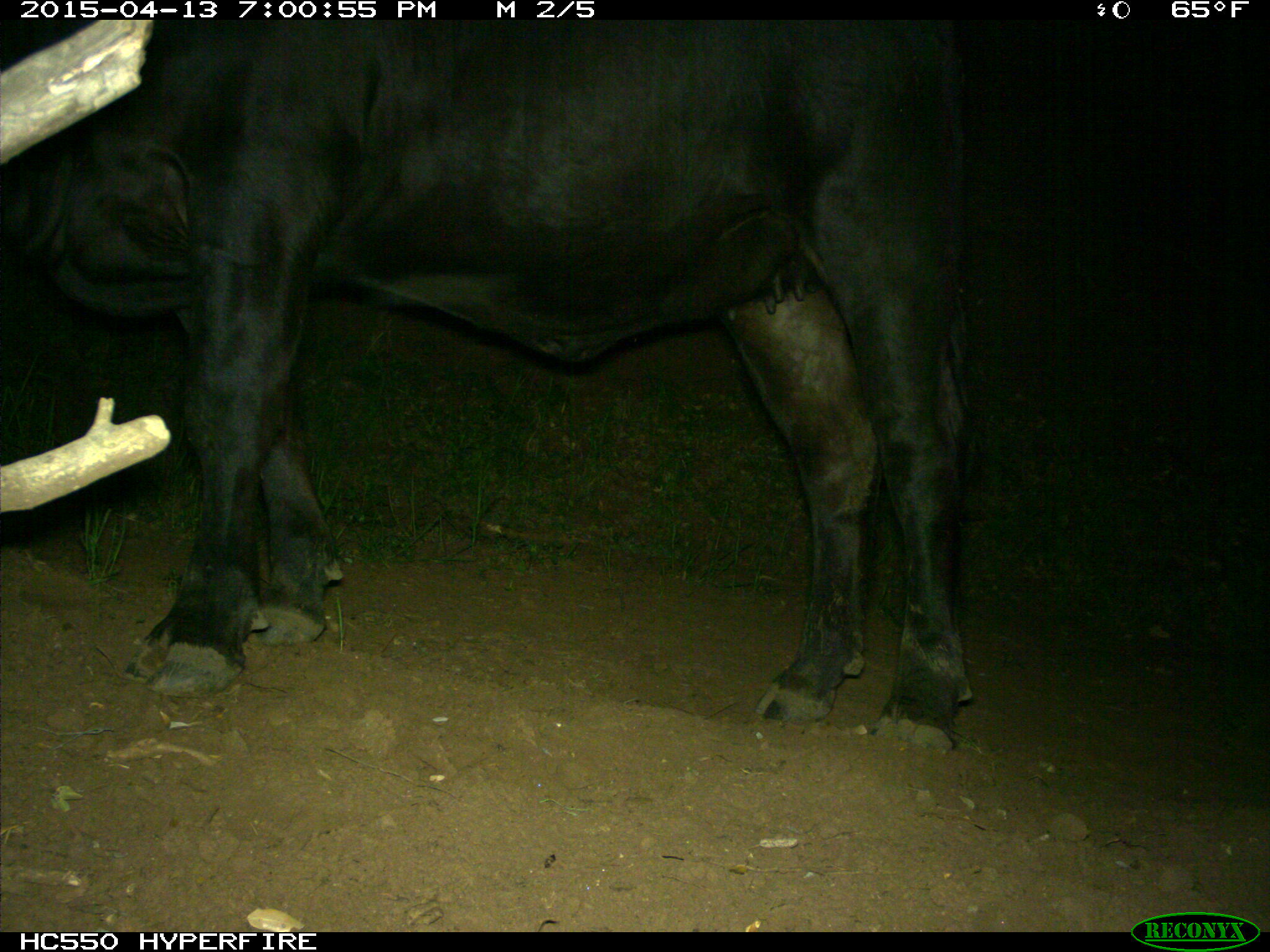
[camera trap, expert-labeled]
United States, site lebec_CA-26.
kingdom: Animalia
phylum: Chordata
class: Mammalia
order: Artiodactyla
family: Bovidae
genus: Bos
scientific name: Bos taurus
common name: domestic cow